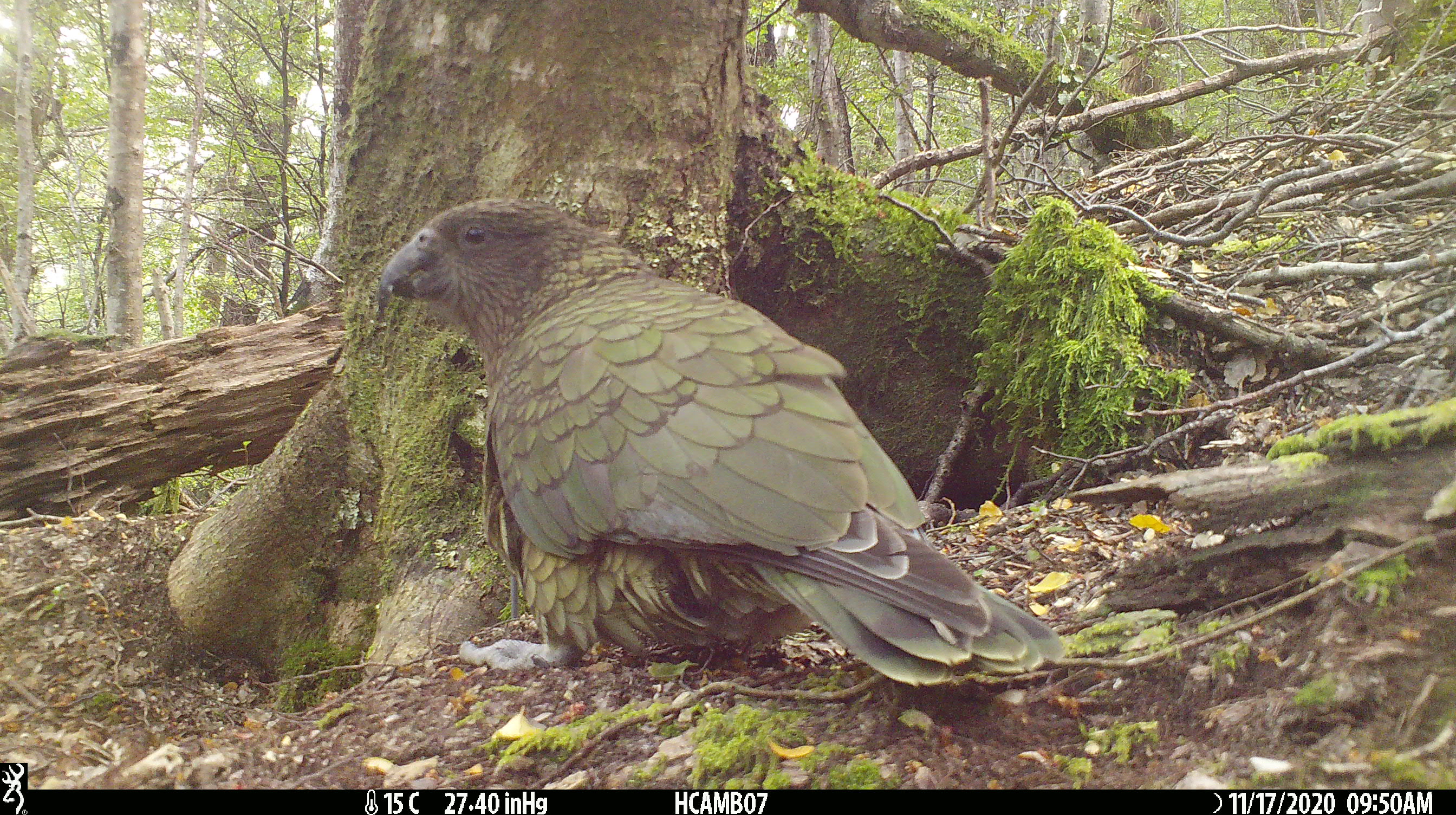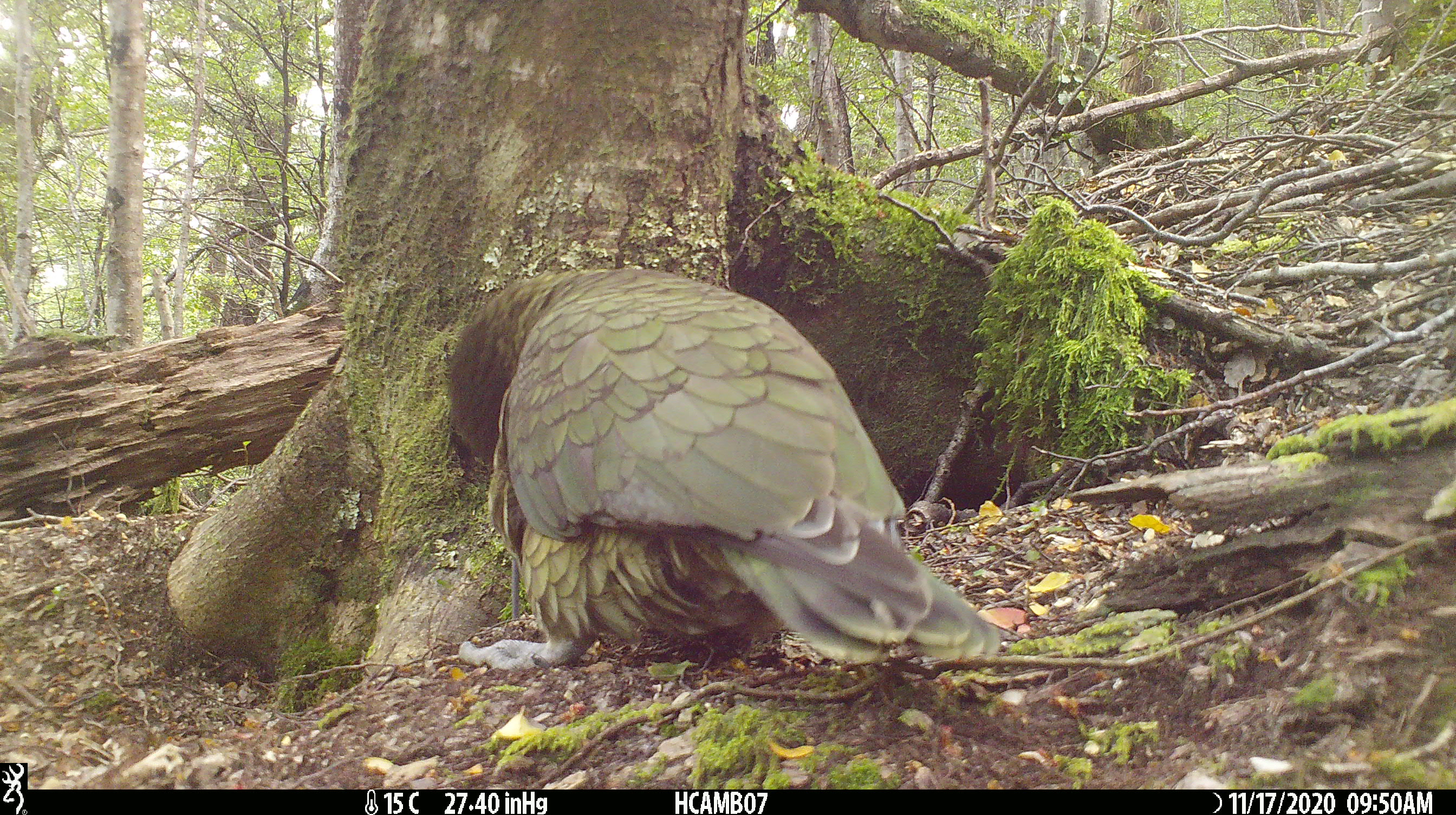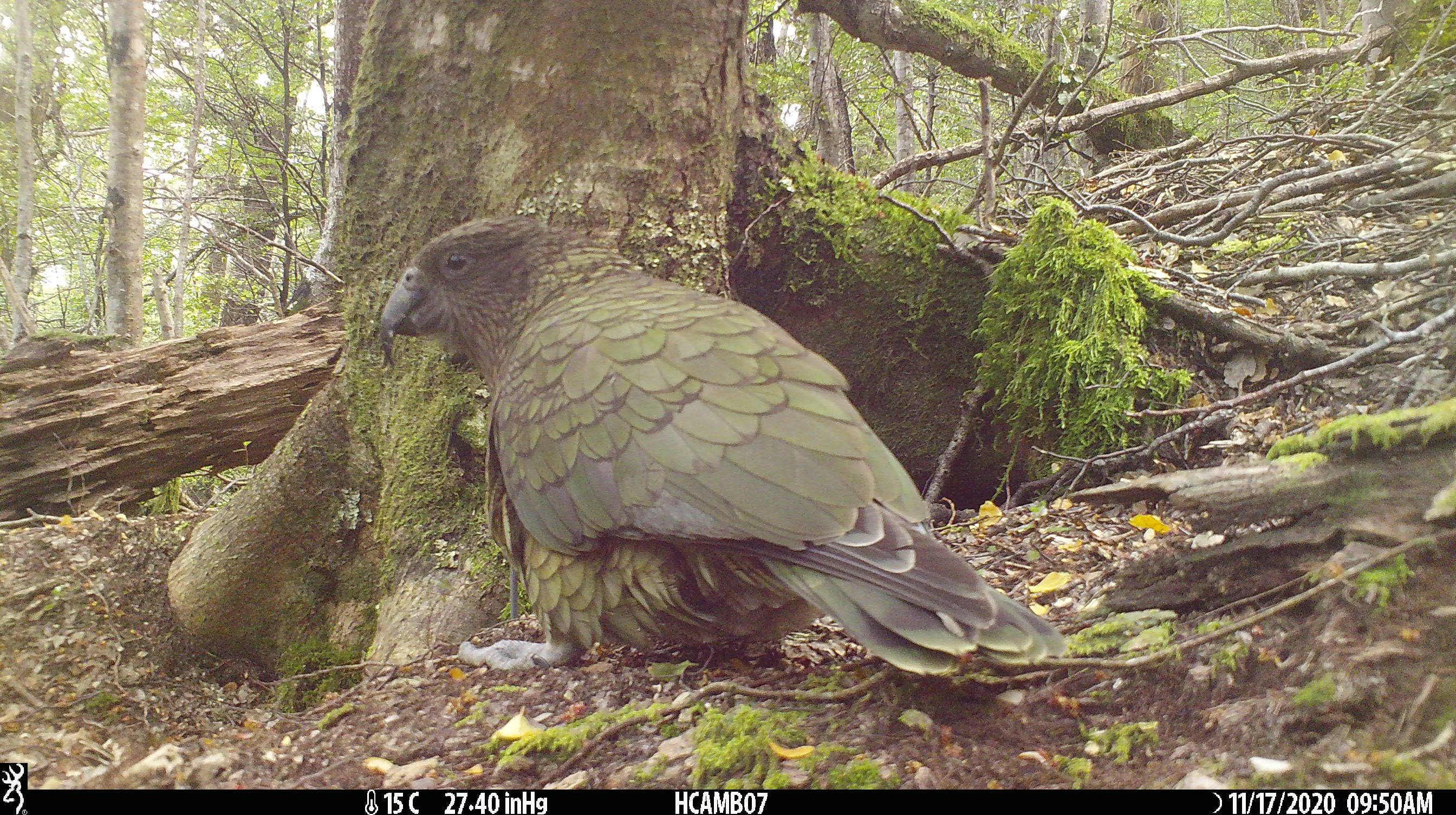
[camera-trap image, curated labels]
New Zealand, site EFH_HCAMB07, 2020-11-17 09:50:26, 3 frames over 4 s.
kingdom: Animalia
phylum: Chordata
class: Aves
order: Psittaciformes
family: Strigopidae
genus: Nestor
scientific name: Nestor notabilis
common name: kea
Kea (Nestor notabilis).